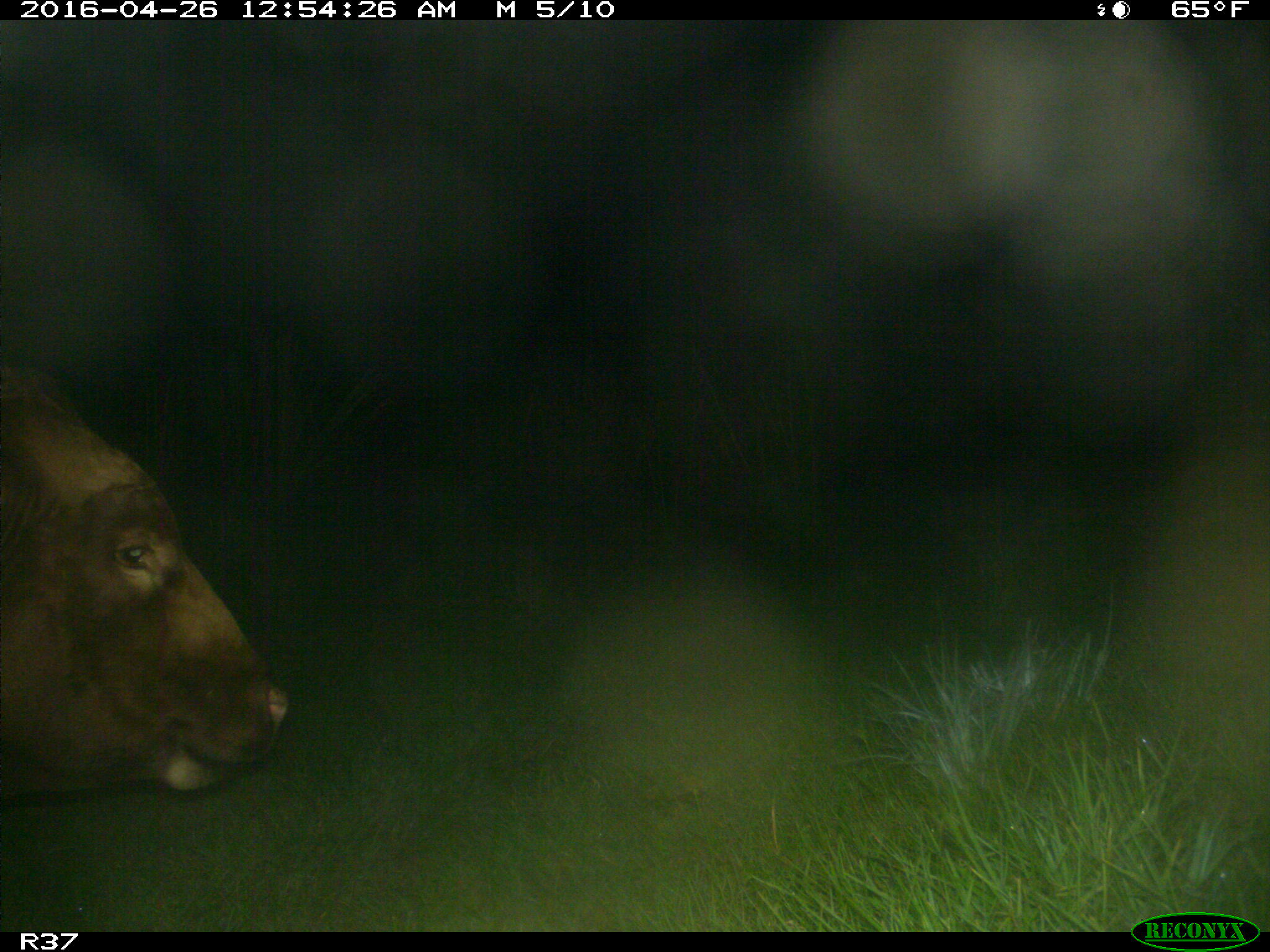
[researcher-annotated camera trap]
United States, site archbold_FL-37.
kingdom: Animalia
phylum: Chordata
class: Mammalia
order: Artiodactyla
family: Bovidae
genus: Bos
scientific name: Bos taurus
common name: domestic cow